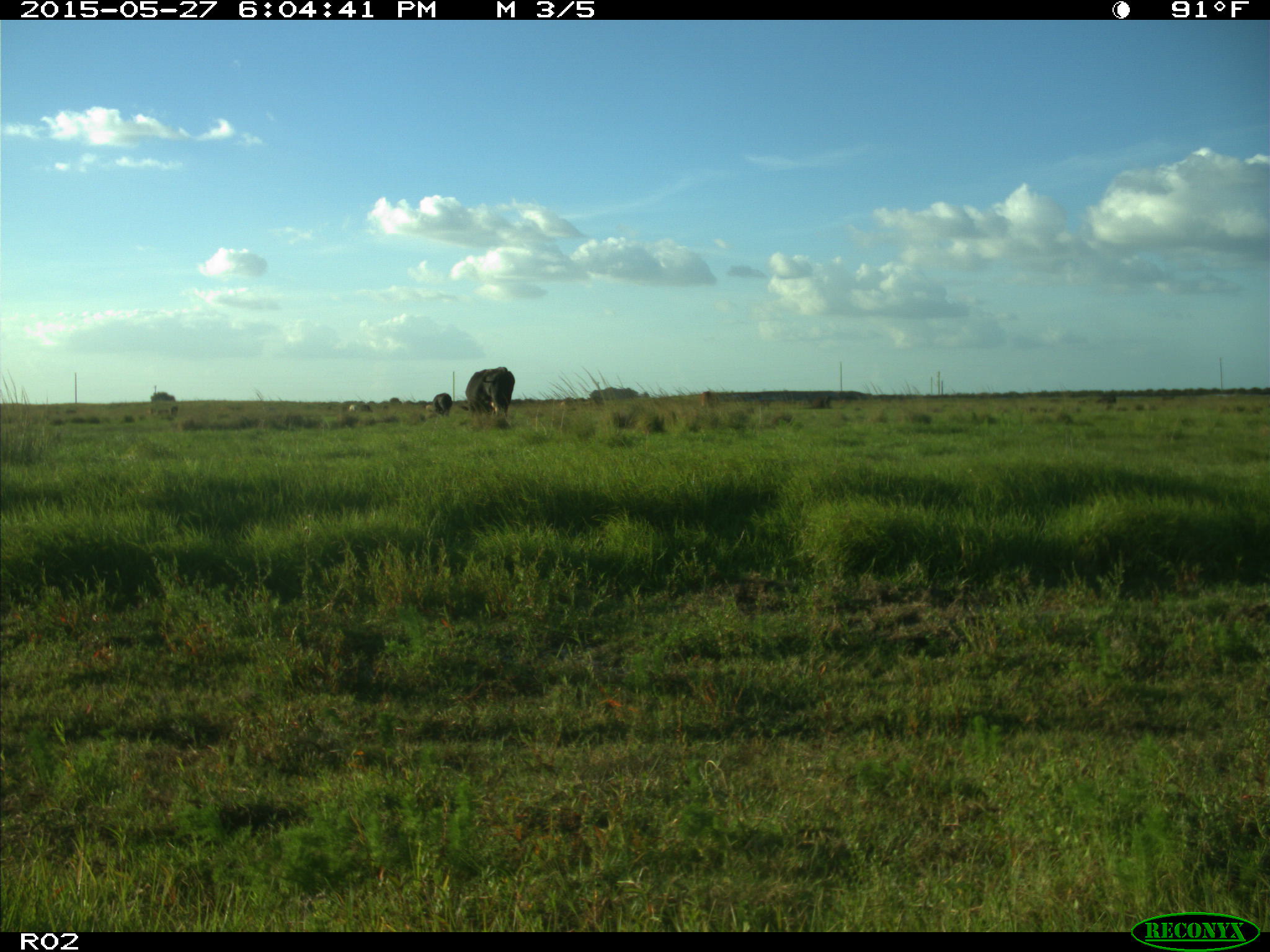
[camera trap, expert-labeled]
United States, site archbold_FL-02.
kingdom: Animalia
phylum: Chordata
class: Mammalia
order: Artiodactyla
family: Bovidae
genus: Bos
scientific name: Bos taurus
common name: domestic cow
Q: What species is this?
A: Bos taurus (domestic cow).